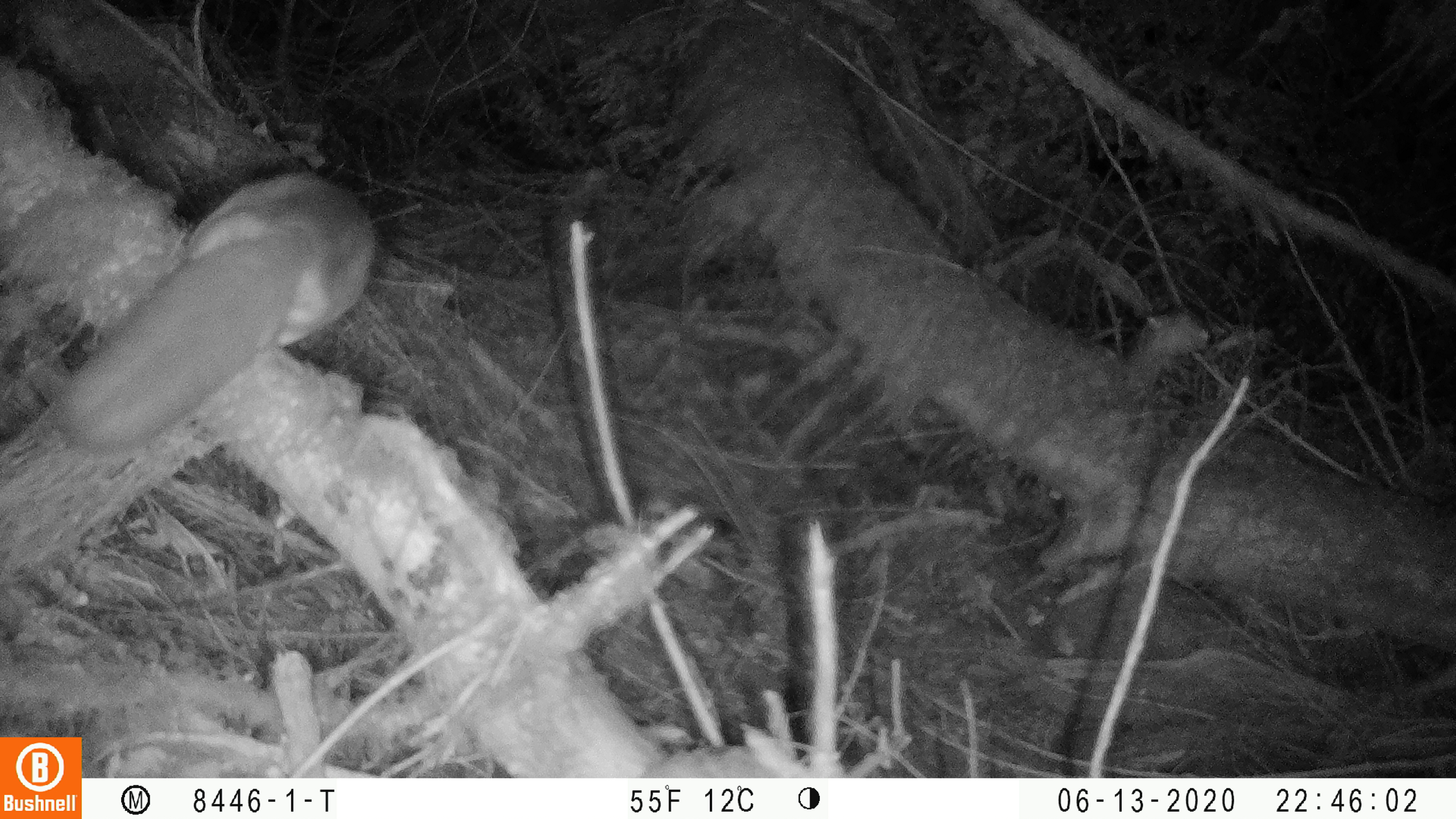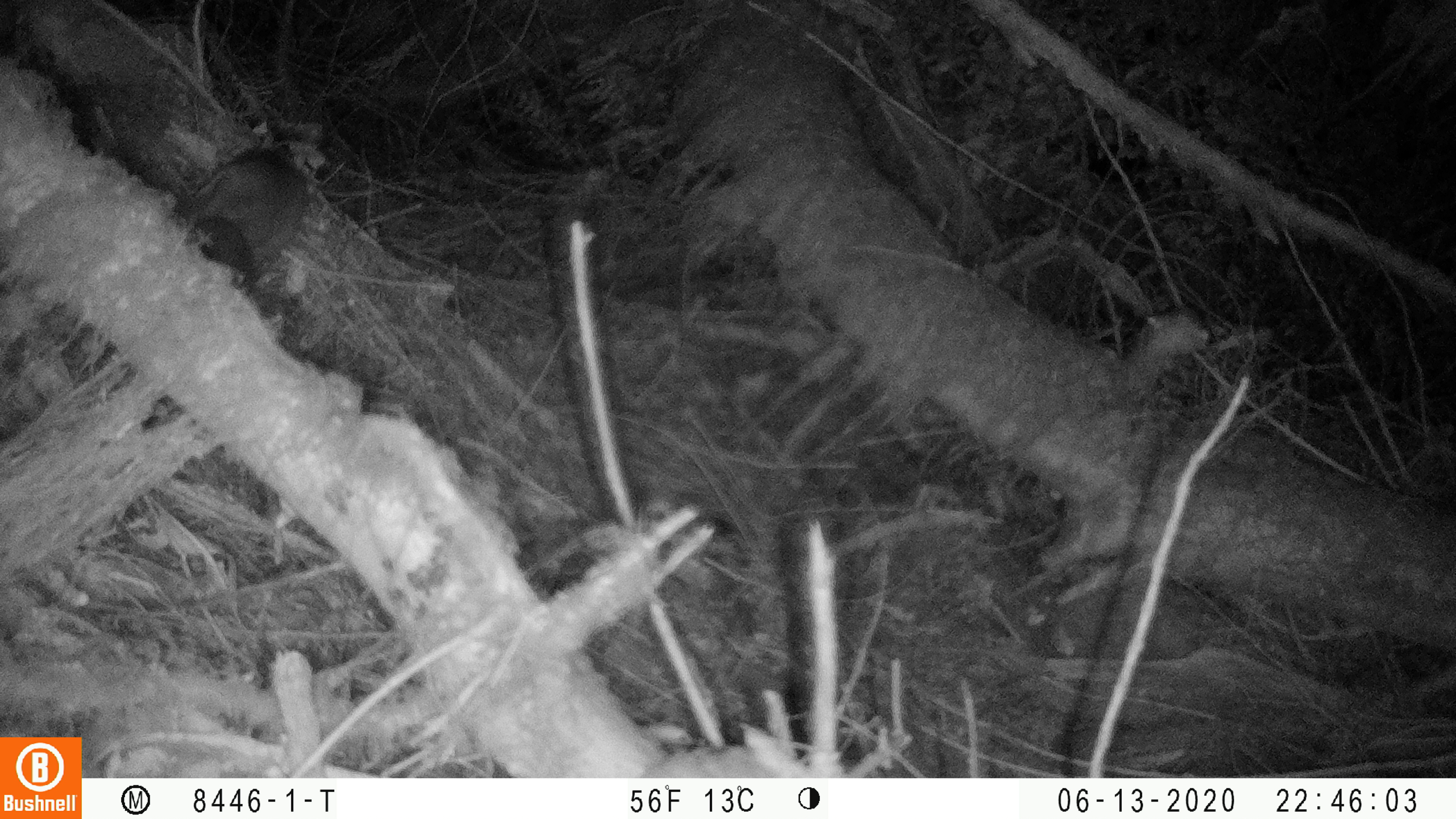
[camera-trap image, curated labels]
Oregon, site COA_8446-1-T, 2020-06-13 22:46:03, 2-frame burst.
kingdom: Animalia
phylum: Chordata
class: Mammalia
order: Rodentia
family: Sciuridae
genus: Glaucomys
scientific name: Glaucomys oregonensis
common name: humboldt's flying squirrel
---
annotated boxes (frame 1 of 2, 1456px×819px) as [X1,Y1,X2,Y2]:
humboldt's flying squirrel: [46,163,390,478]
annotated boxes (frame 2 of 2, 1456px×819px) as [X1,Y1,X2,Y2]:
humboldt's flying squirrel: [183,142,320,286]